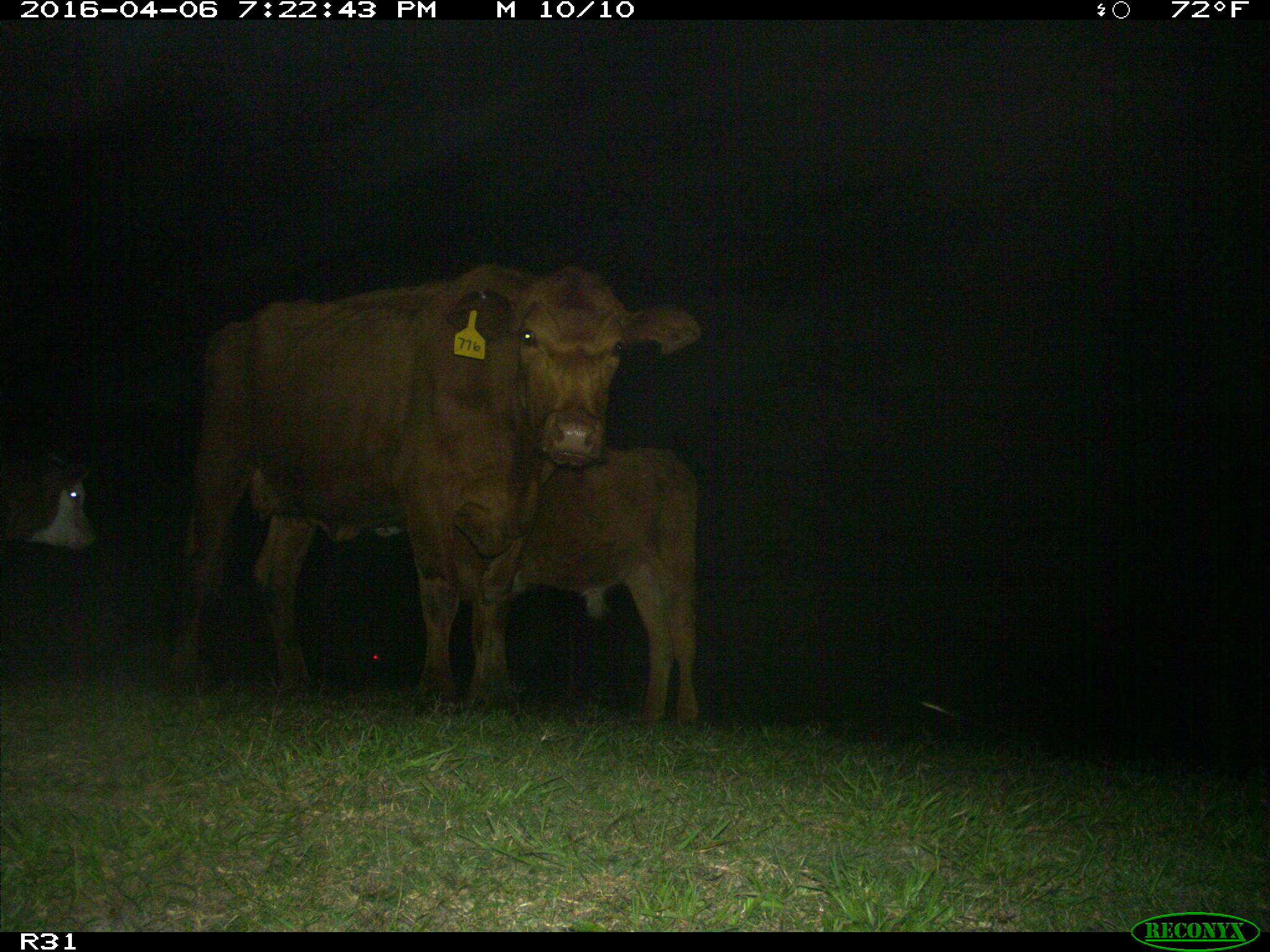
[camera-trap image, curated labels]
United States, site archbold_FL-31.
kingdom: Animalia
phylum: Chordata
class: Mammalia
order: Artiodactyla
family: Bovidae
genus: Bos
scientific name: Bos taurus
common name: domestic cow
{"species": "Bos taurus (domestic cow)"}